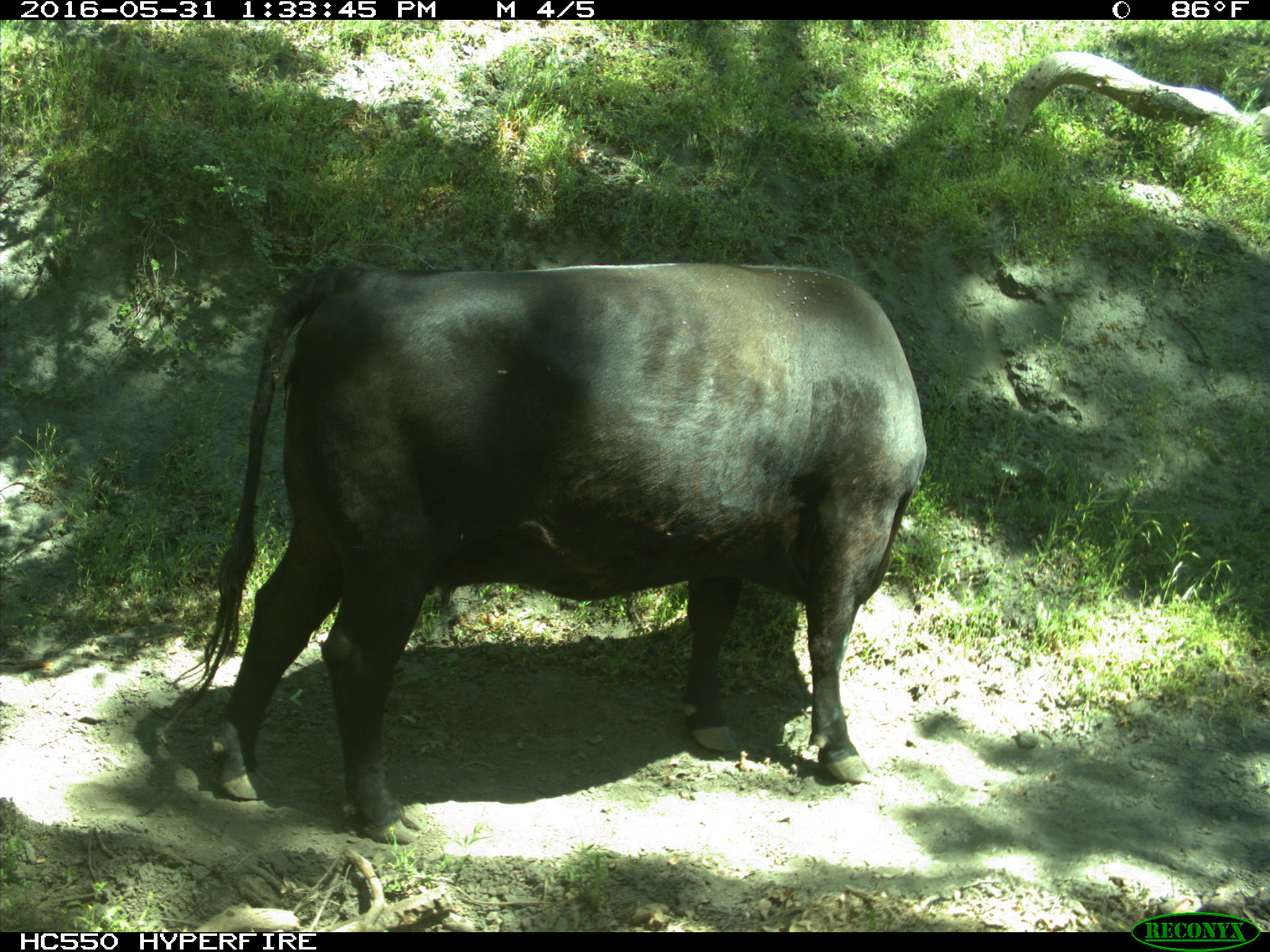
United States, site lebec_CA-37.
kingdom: Animalia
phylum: Chordata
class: Mammalia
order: Artiodactyla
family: Bovidae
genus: Bos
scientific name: Bos taurus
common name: domestic cow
Bos taurus (domestic cow).